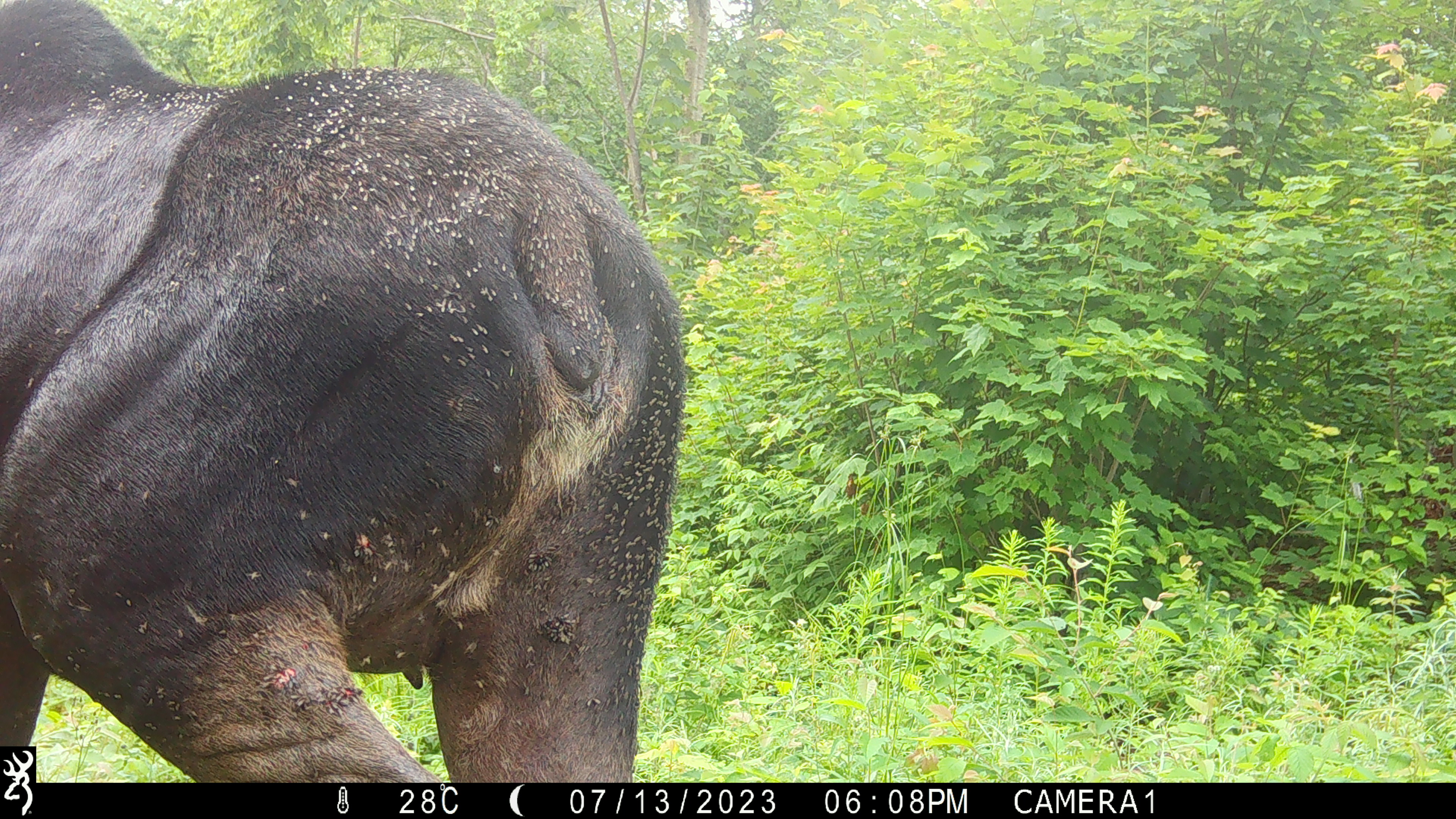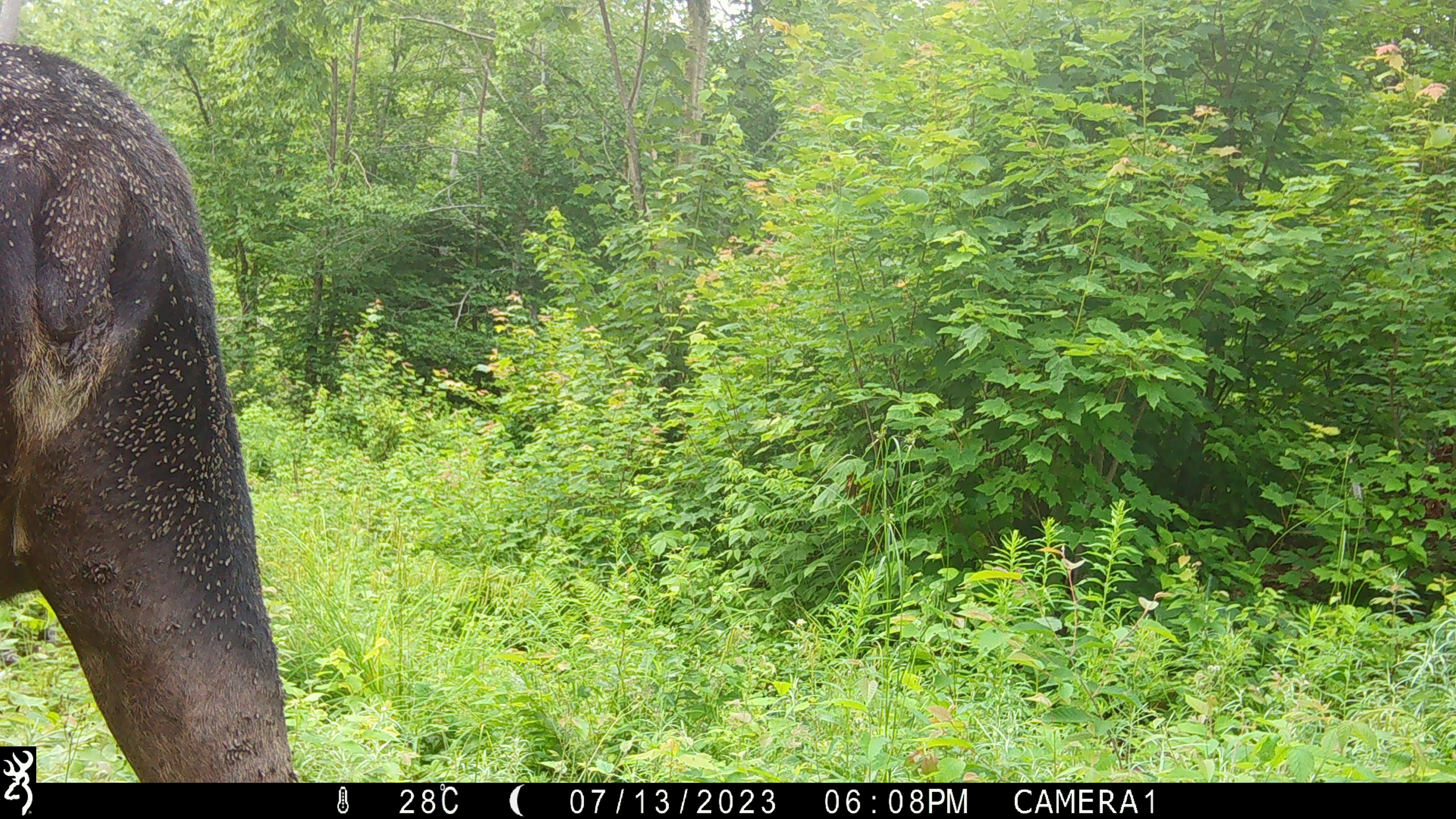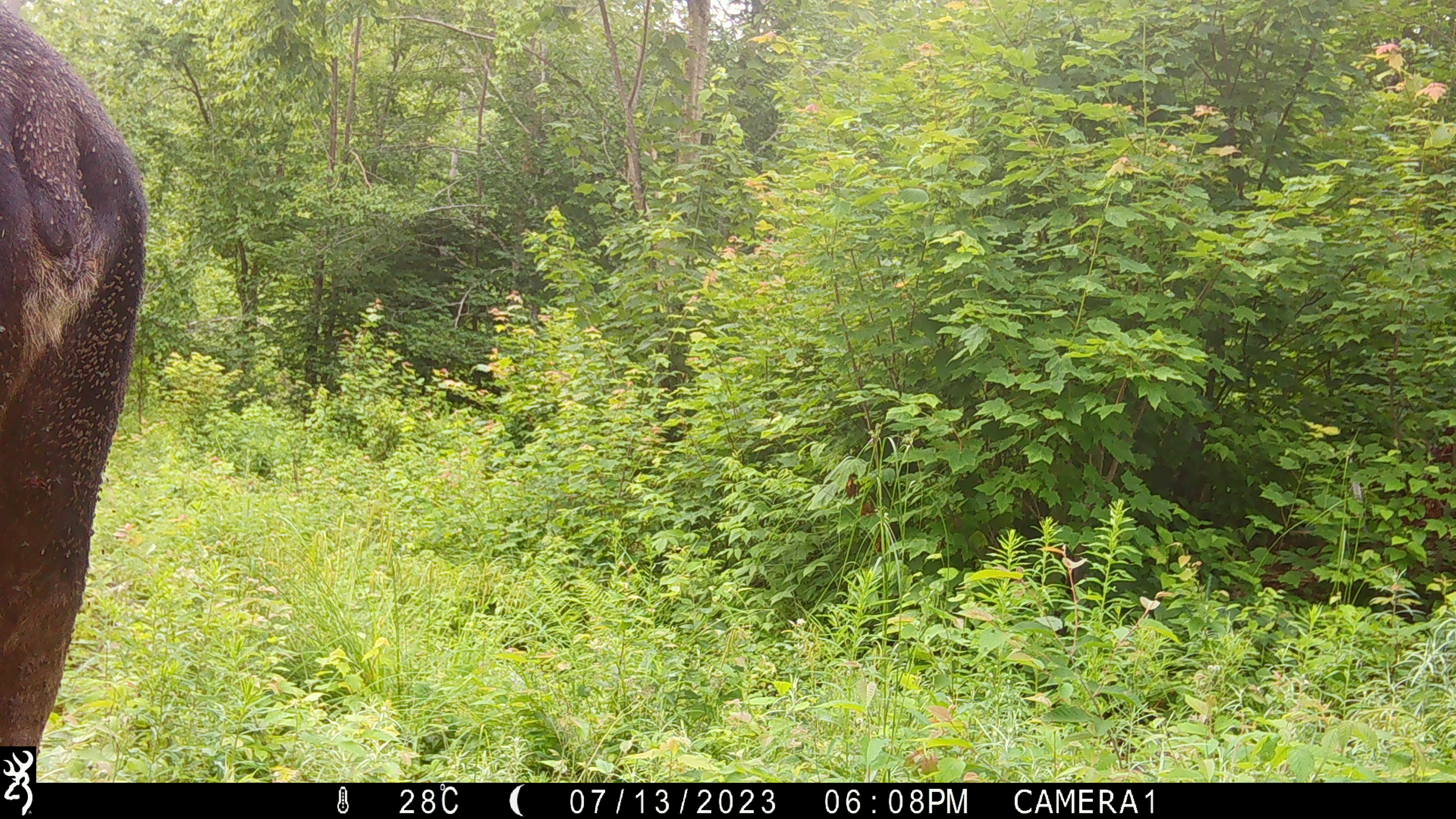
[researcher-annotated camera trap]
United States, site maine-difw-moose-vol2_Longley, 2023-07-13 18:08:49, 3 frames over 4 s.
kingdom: Animalia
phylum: Chordata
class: Mammalia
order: Artiodactyla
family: Cervidae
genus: Alces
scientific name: Alces alces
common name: moose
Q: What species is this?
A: Moose (Alces alces).